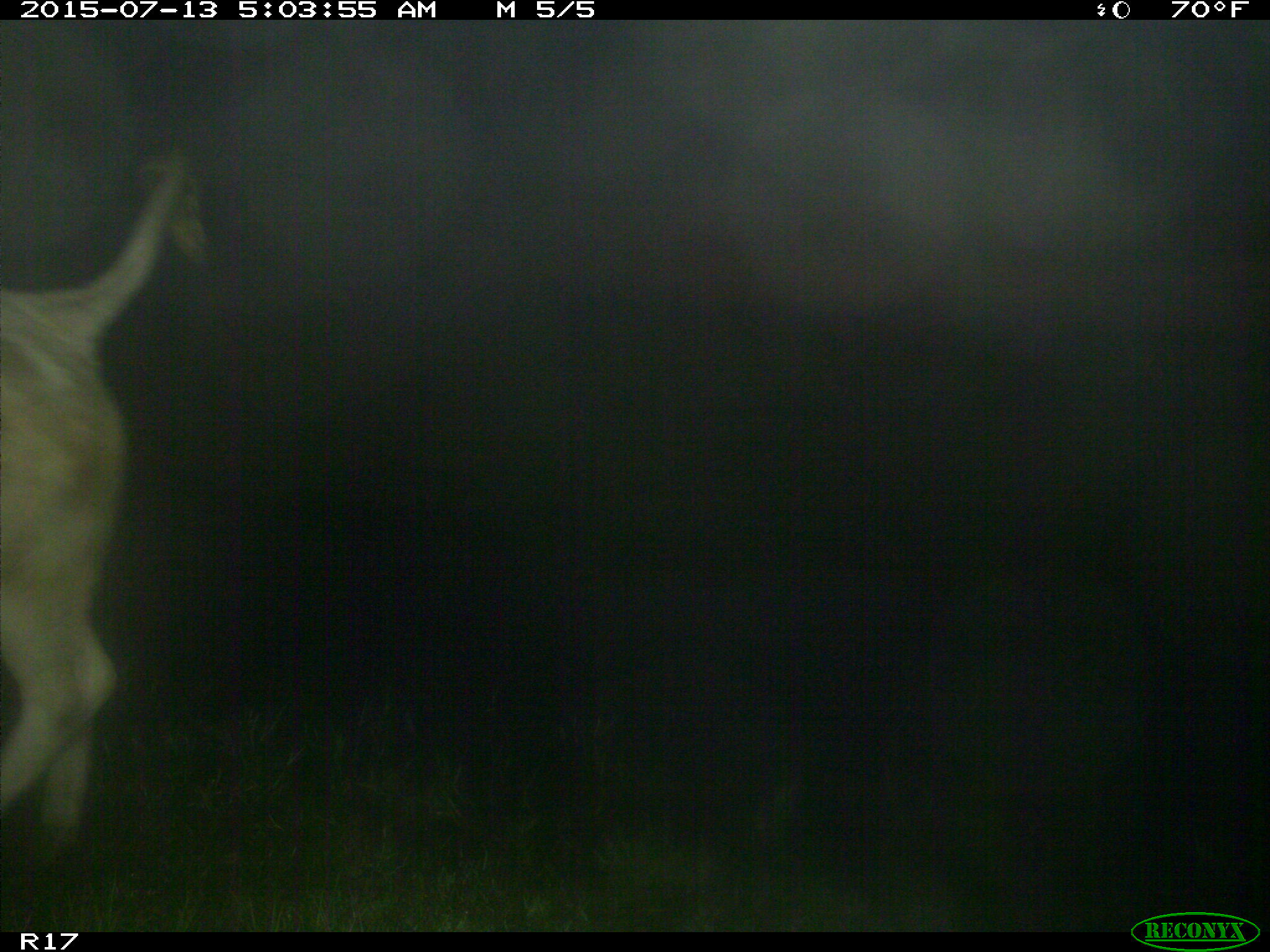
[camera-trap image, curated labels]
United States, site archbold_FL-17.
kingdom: Animalia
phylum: Chordata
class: Mammalia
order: Artiodactyla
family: Bovidae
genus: Bos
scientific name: Bos taurus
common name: domestic cow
Bos taurus (domestic cow).